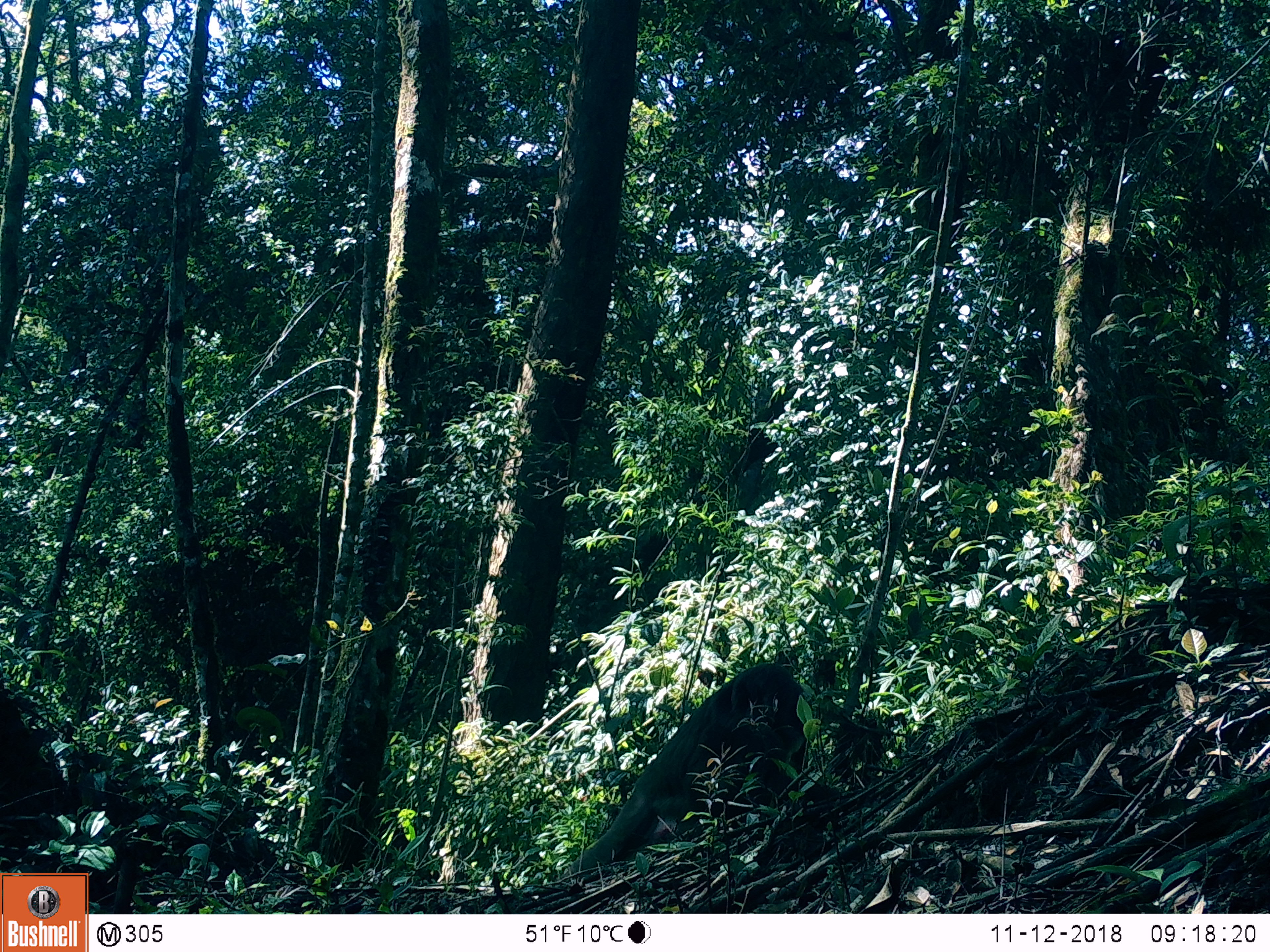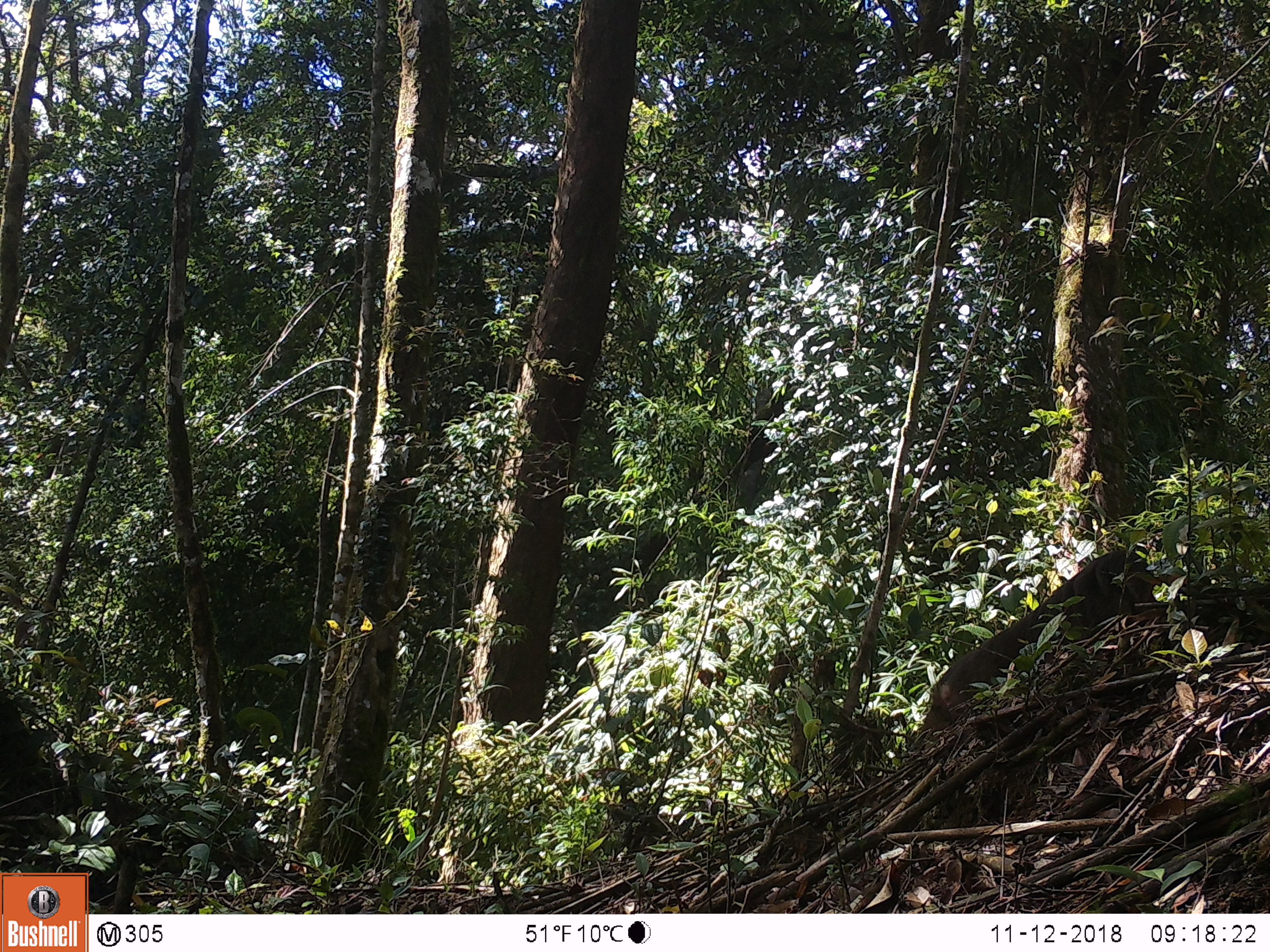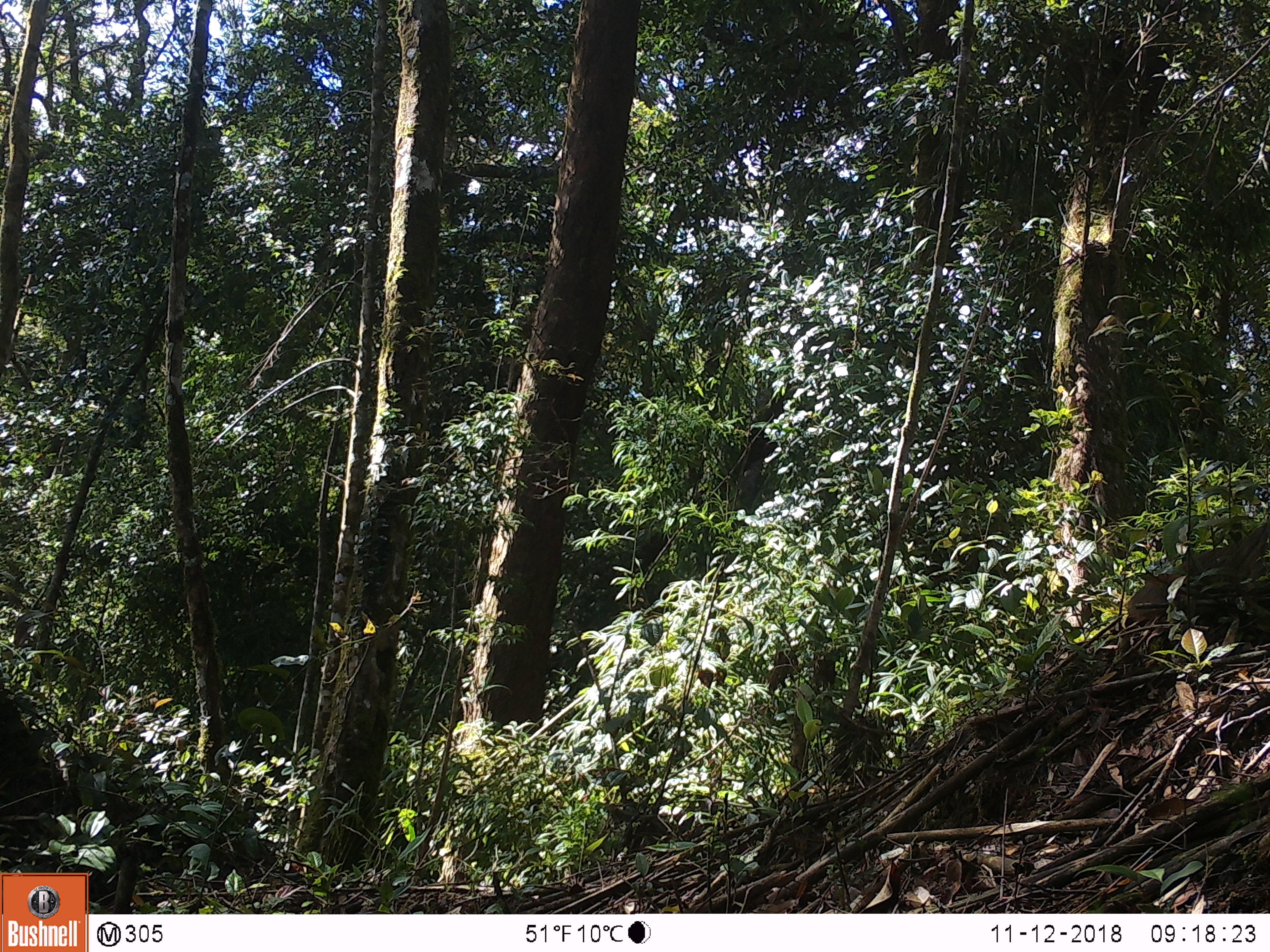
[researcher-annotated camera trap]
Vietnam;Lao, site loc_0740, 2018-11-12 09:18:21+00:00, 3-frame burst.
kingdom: Animalia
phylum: Chordata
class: Mammalia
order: Primates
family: Cercopithecidae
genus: Macaca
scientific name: Macaca arctoides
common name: stump-tailed macaque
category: stump tailed macaque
Stump tailed macaque (stump-tailed macaque) (Macaca arctoides). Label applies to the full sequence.